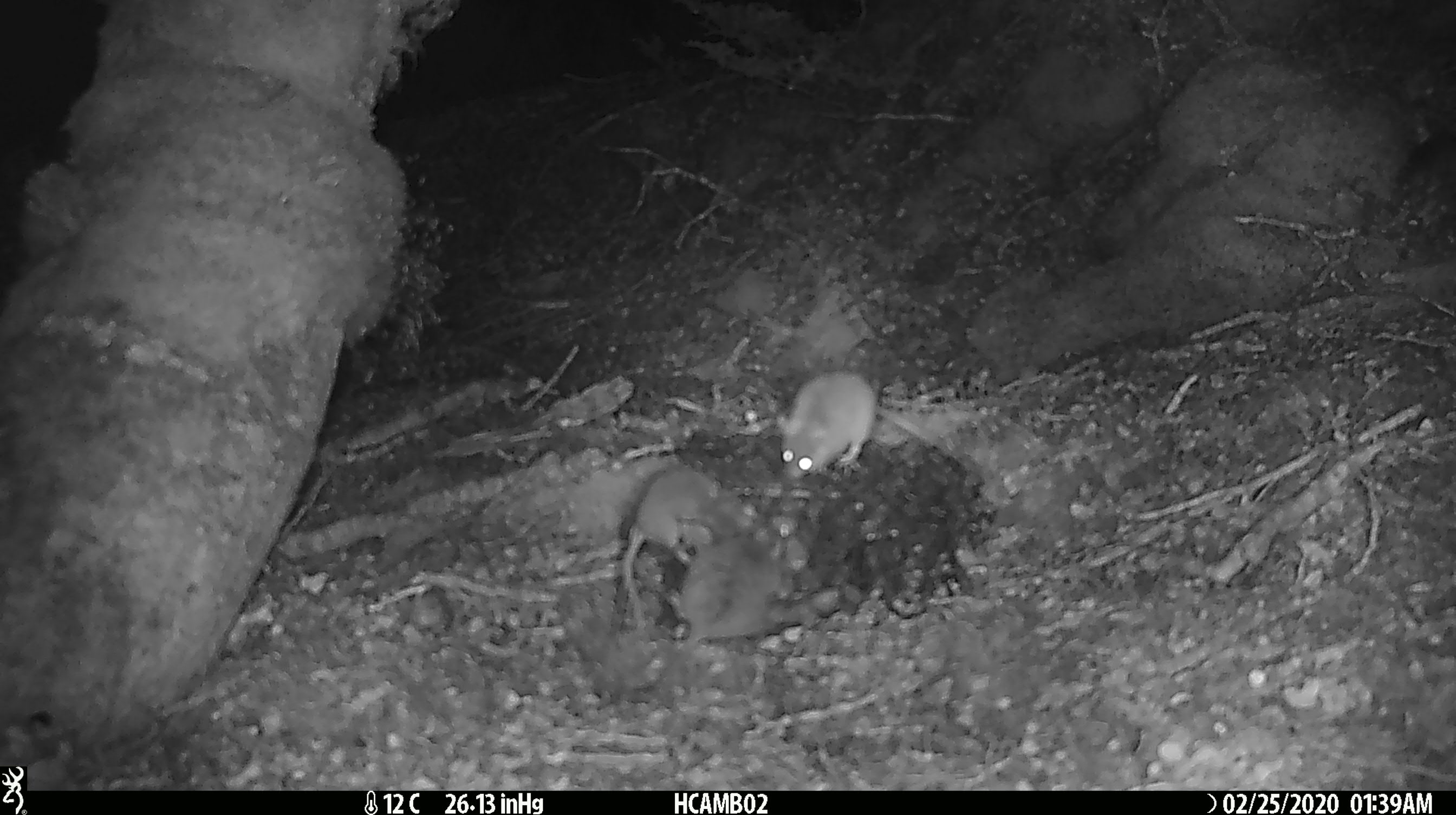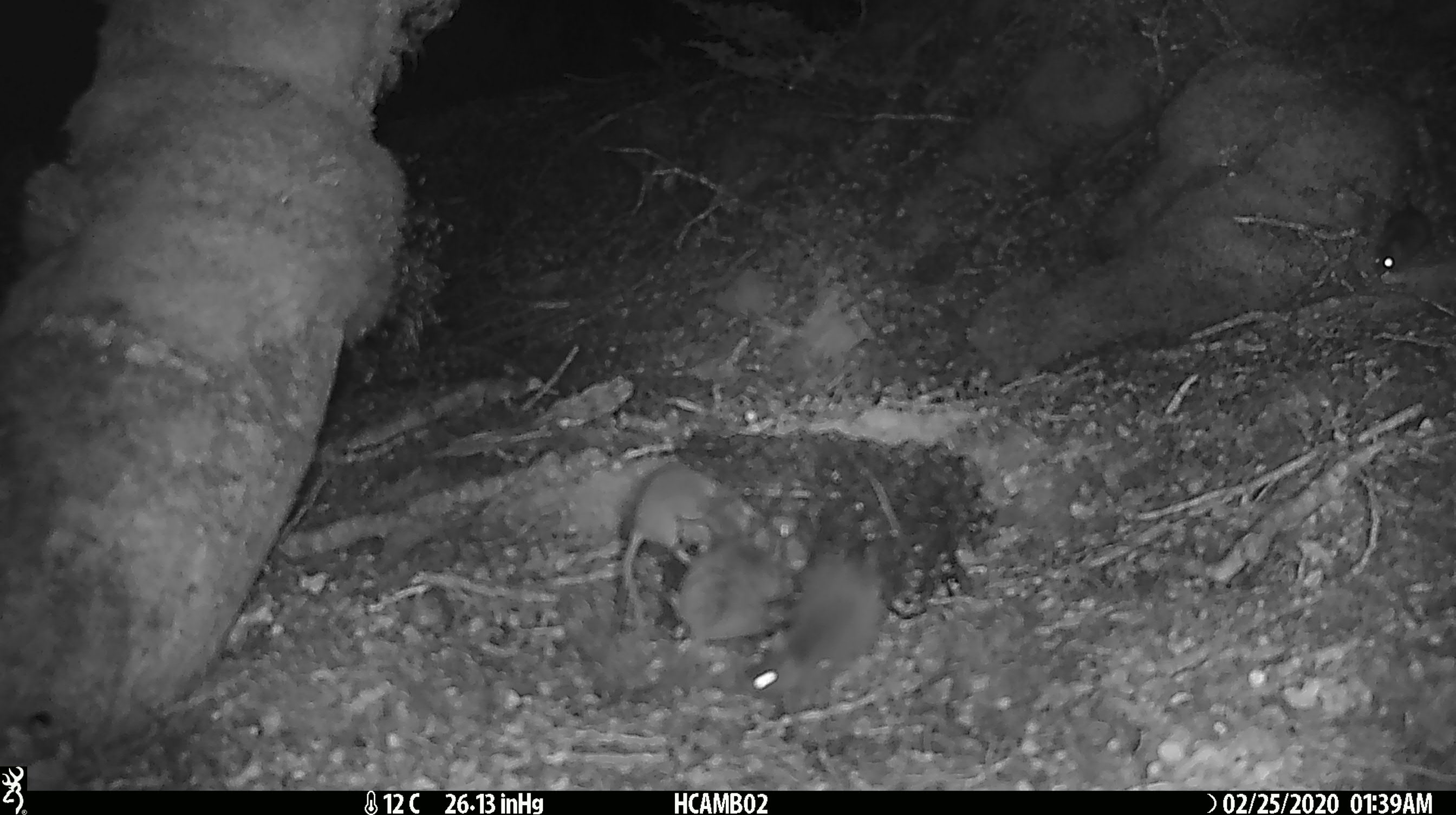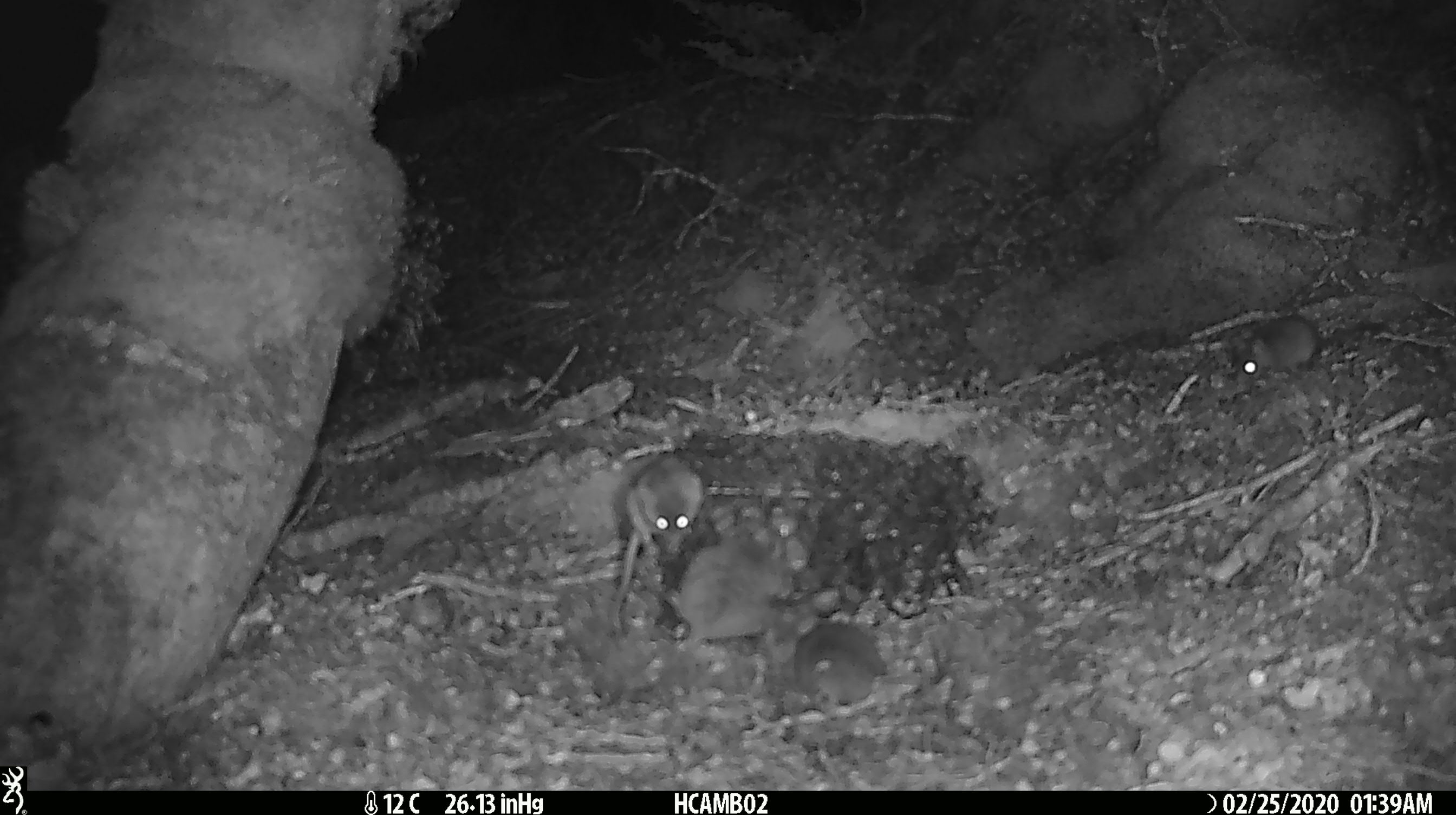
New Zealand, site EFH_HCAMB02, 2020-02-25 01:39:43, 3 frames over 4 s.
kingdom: Animalia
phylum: Chordata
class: Mammalia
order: Rodentia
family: Muridae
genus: Mus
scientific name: Mus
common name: mouse